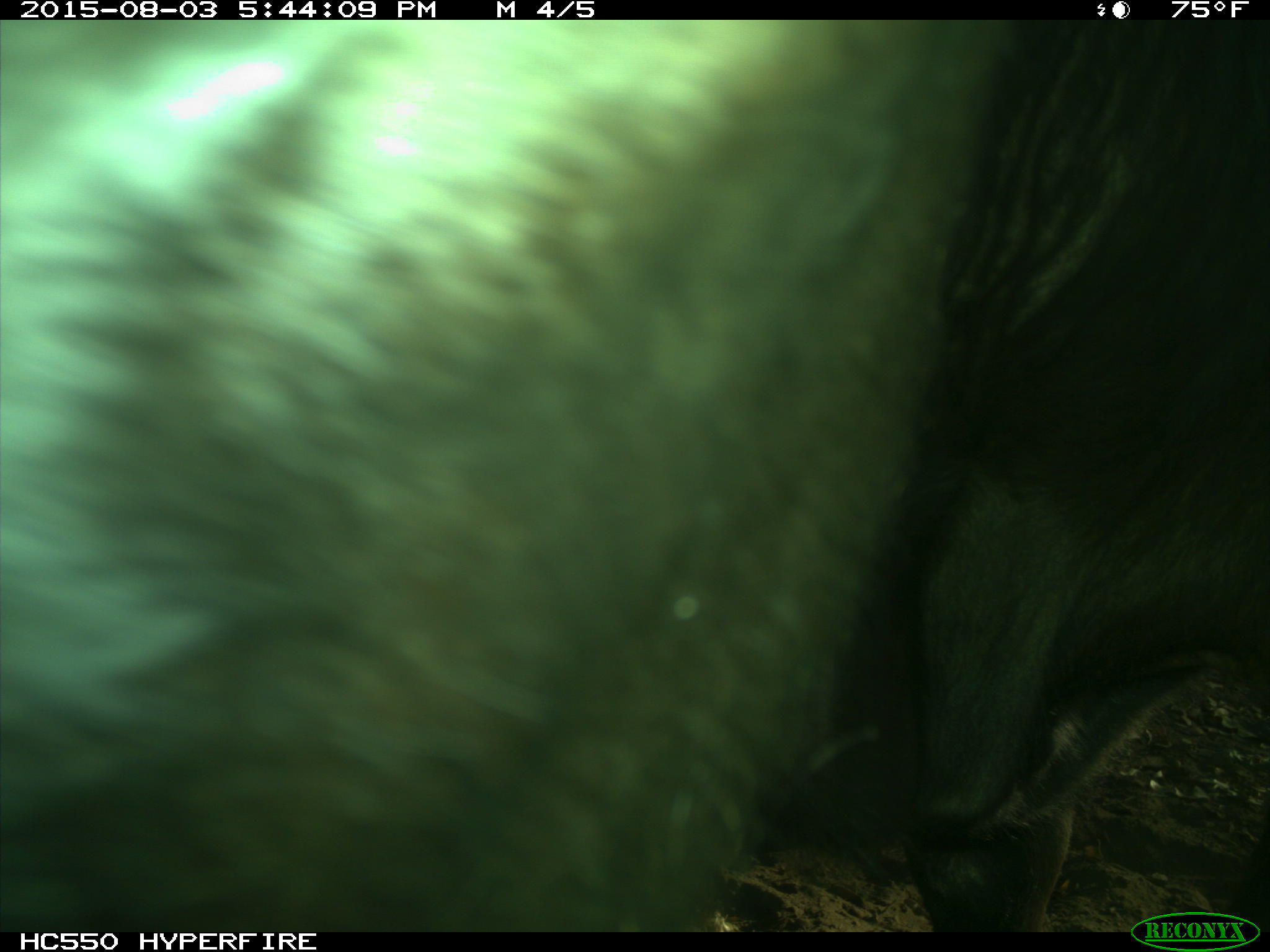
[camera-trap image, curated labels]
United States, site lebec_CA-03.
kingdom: Animalia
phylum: Chordata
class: Mammalia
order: Artiodactyla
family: Bovidae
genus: Bos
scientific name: Bos taurus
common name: domestic cow